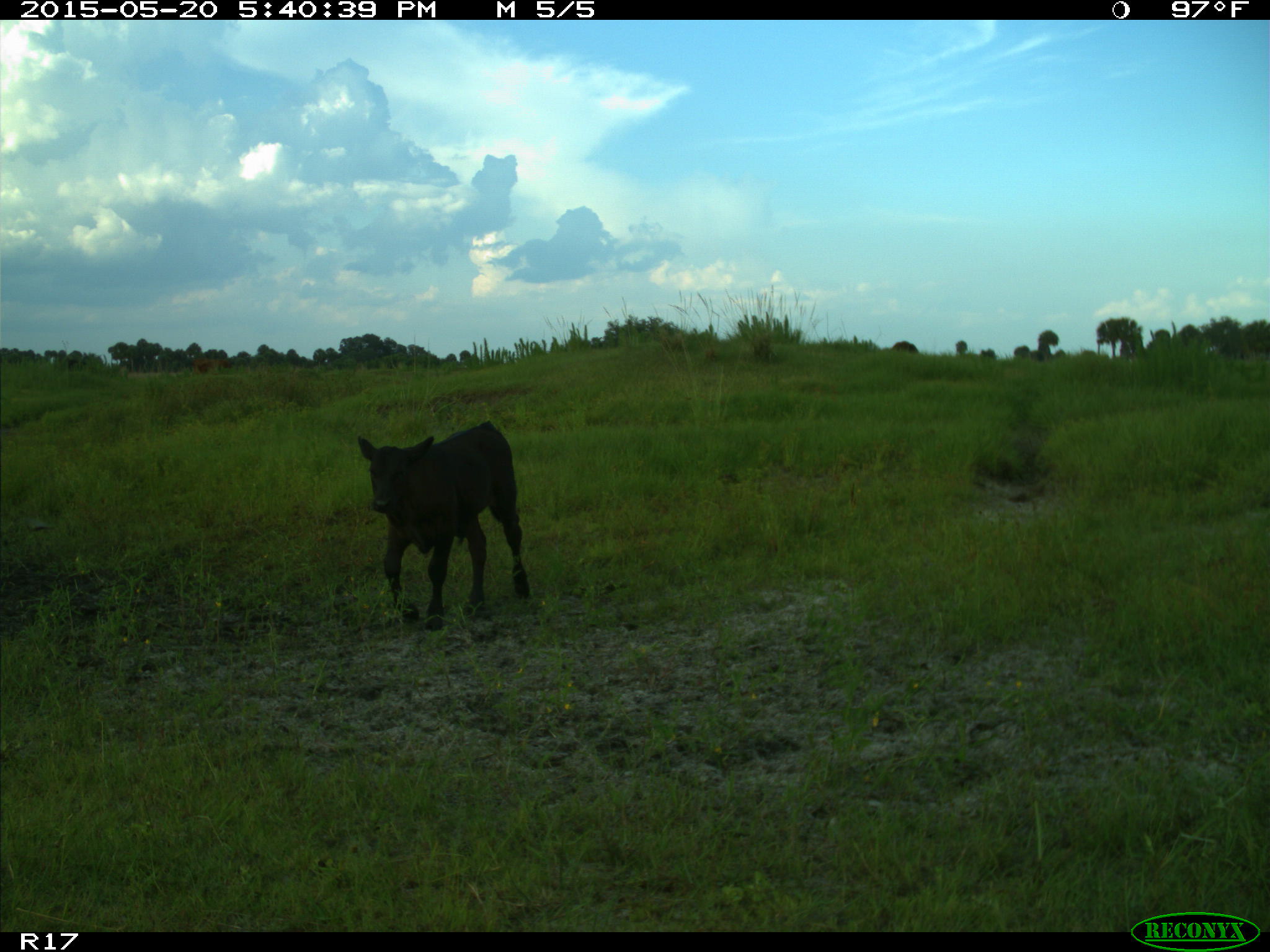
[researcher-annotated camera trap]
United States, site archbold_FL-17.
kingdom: Animalia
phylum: Chordata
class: Mammalia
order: Artiodactyla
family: Bovidae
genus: Bos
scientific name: Bos taurus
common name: domestic cow